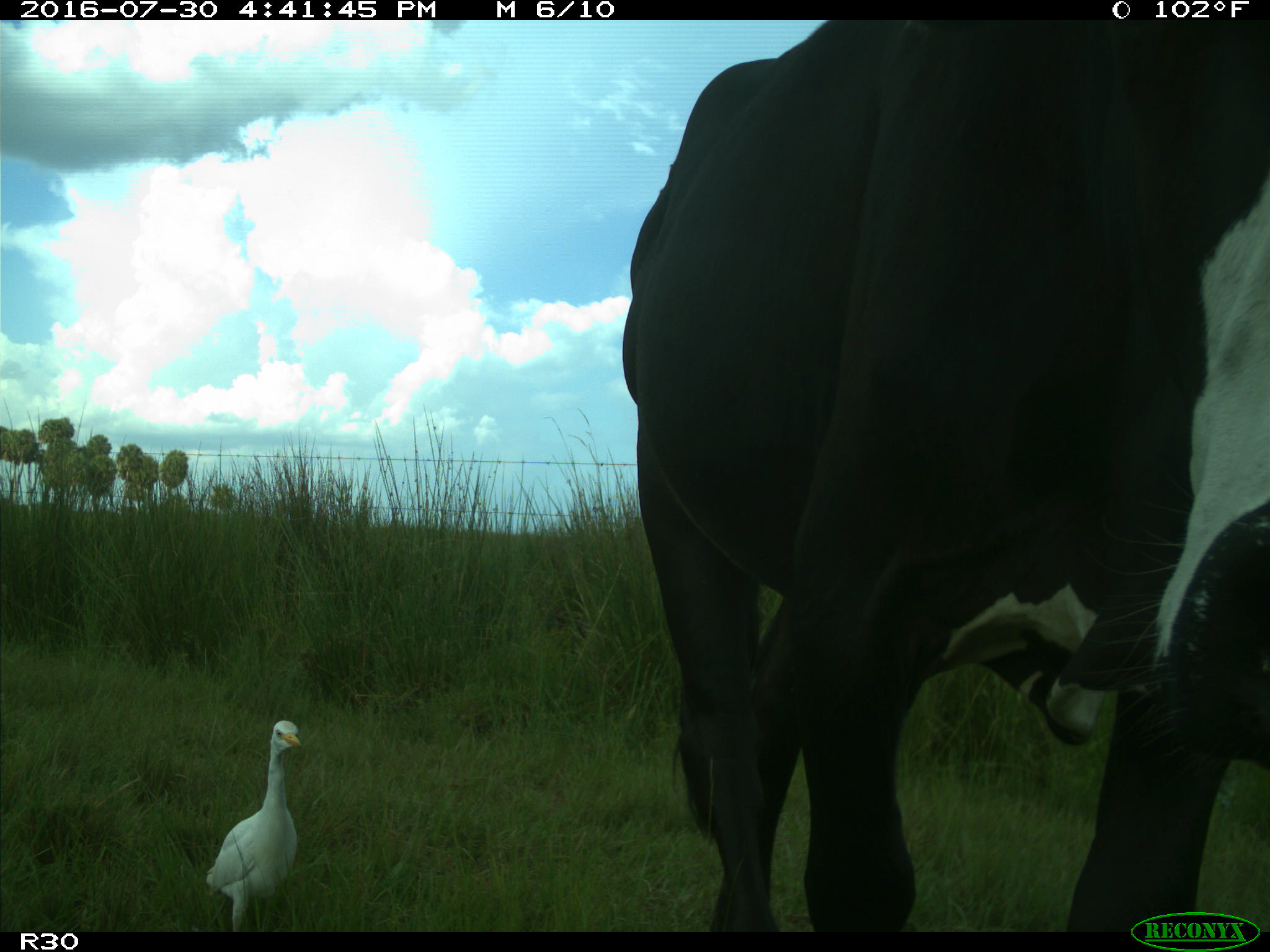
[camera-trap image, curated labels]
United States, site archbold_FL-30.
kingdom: Animalia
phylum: Chordata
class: Mammalia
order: Artiodactyla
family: Bovidae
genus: Bos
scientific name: Bos taurus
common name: domestic cow